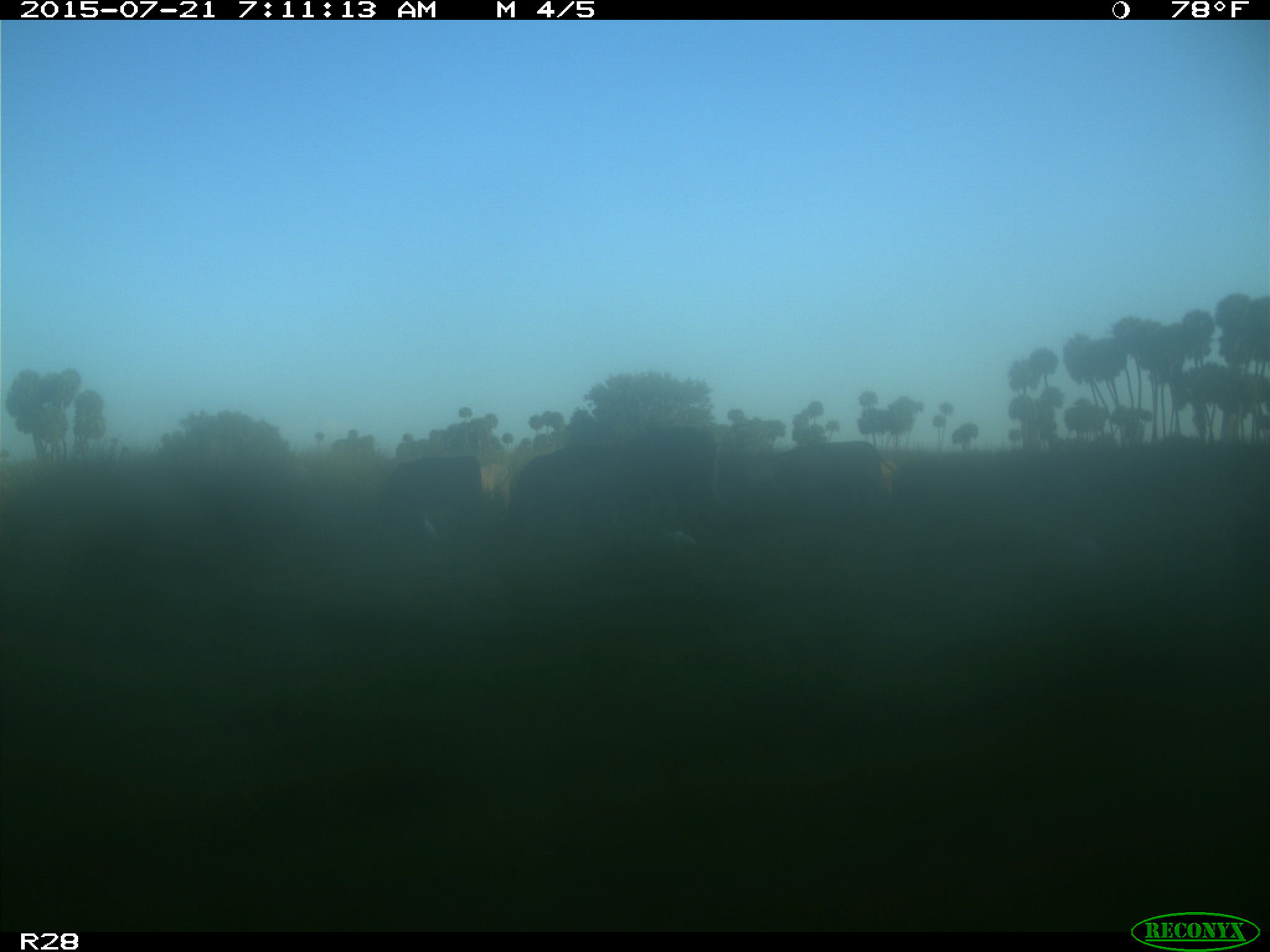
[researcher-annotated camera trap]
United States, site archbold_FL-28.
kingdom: Animalia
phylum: Chordata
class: Mammalia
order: Artiodactyla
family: Bovidae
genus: Bos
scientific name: Bos taurus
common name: domestic cow